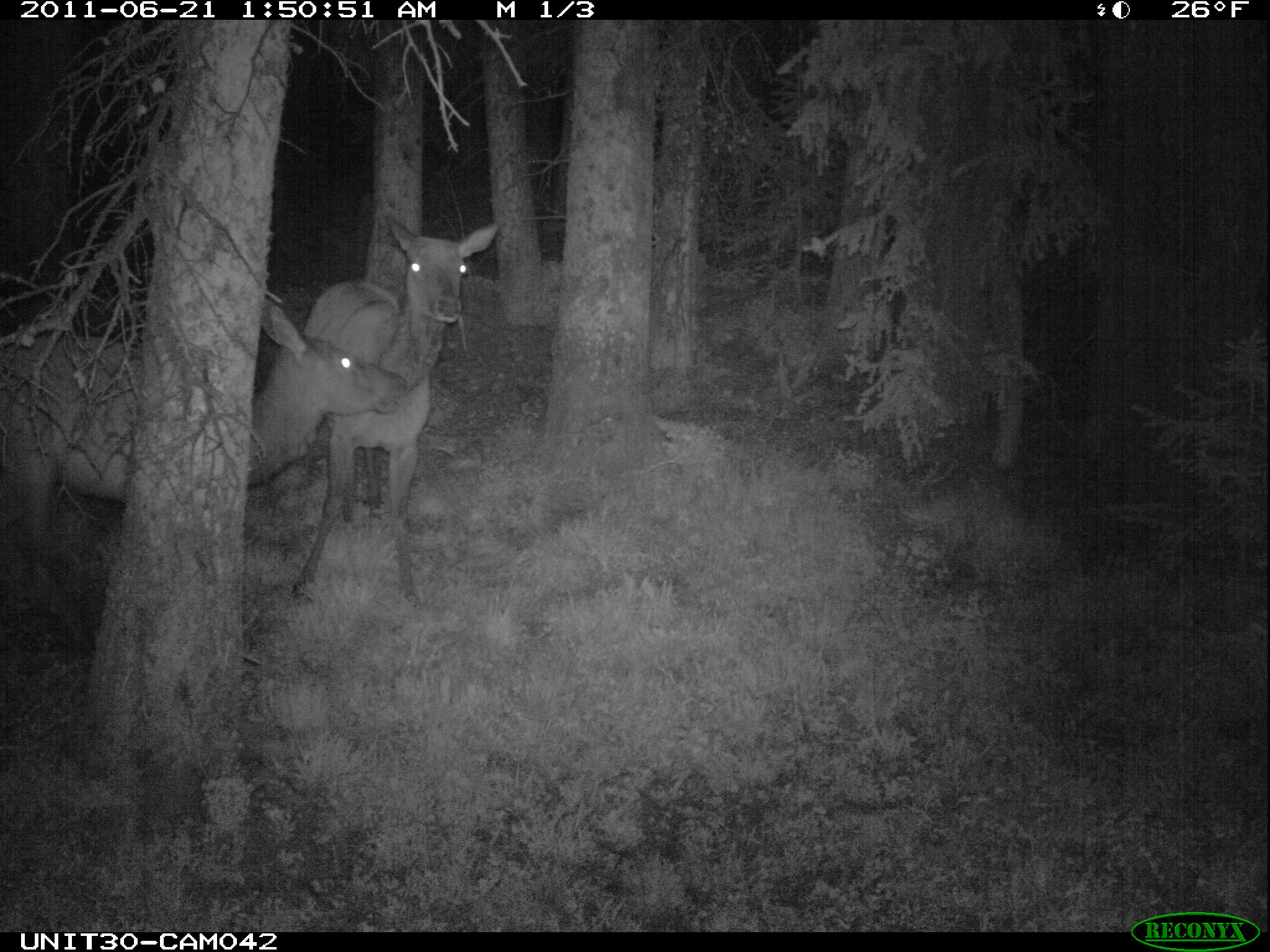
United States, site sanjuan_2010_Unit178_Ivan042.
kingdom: Animalia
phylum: Chordata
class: Mammalia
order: Artiodactyla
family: Cervidae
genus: Cervus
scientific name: Cervus elaphus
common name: red deer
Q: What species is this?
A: Cervus elaphus (red deer).